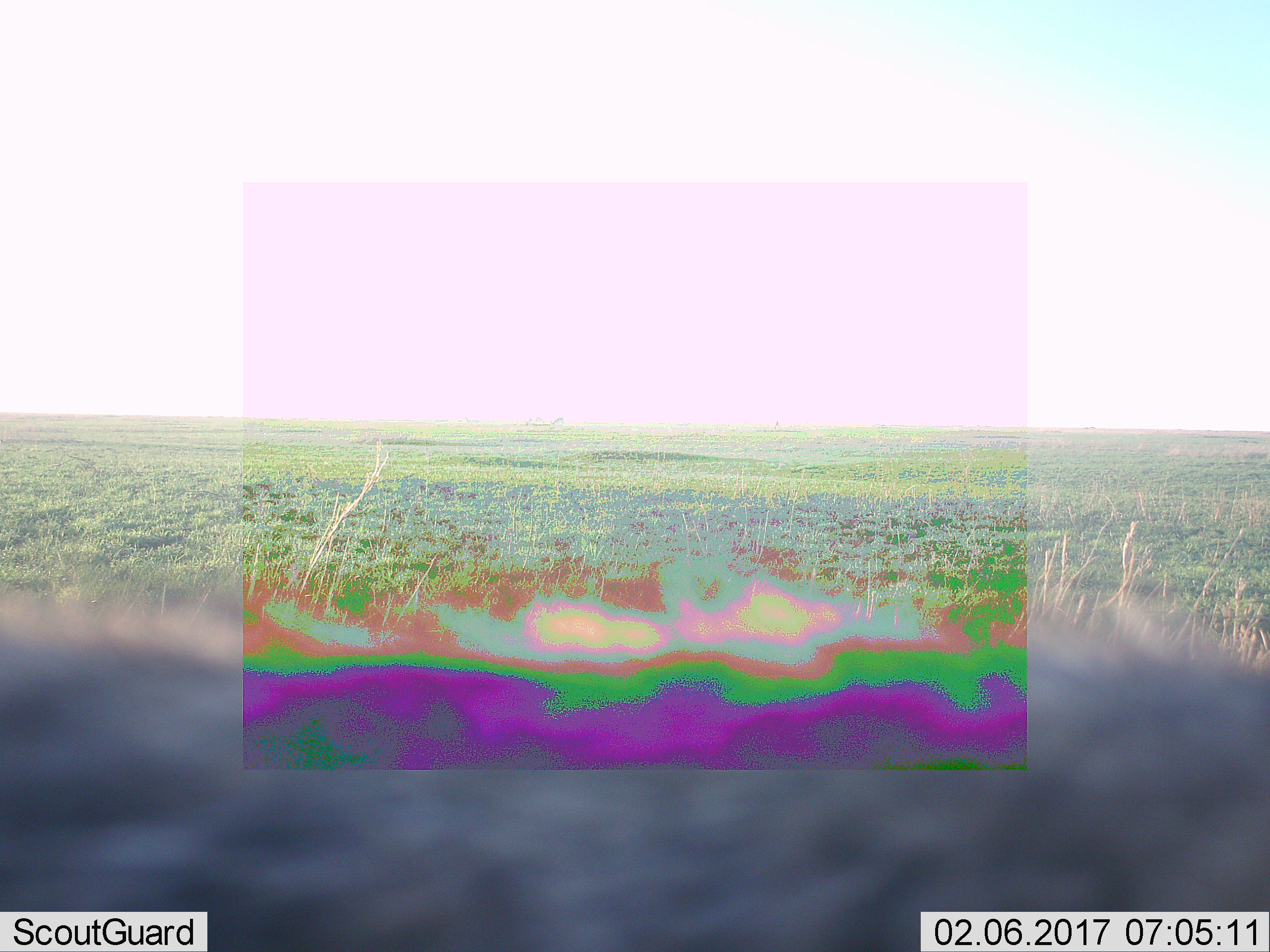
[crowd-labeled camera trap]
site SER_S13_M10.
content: unidentified animal